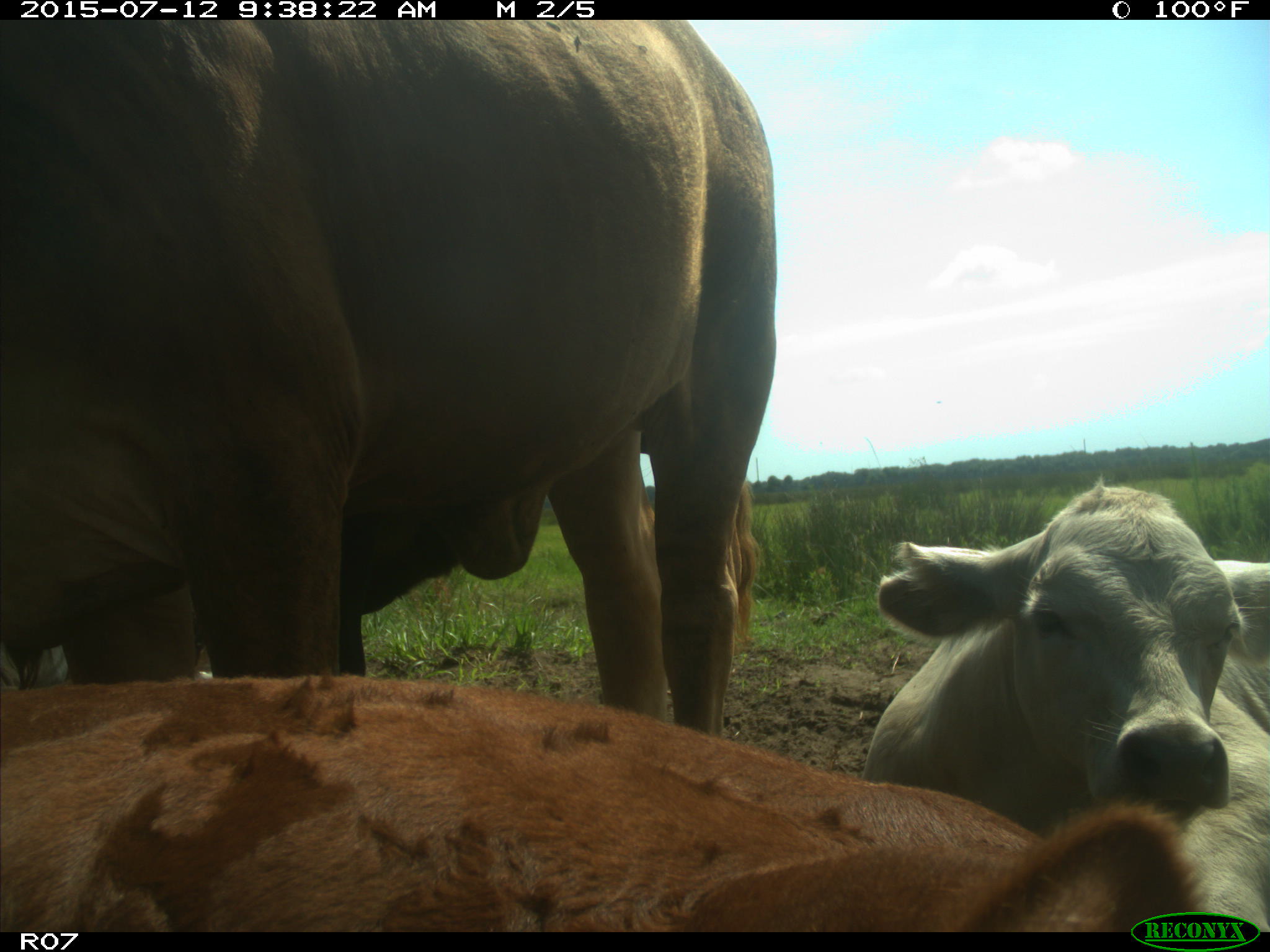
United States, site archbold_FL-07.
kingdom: Animalia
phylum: Chordata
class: Mammalia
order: Artiodactyla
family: Bovidae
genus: Bos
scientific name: Bos taurus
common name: domestic cow